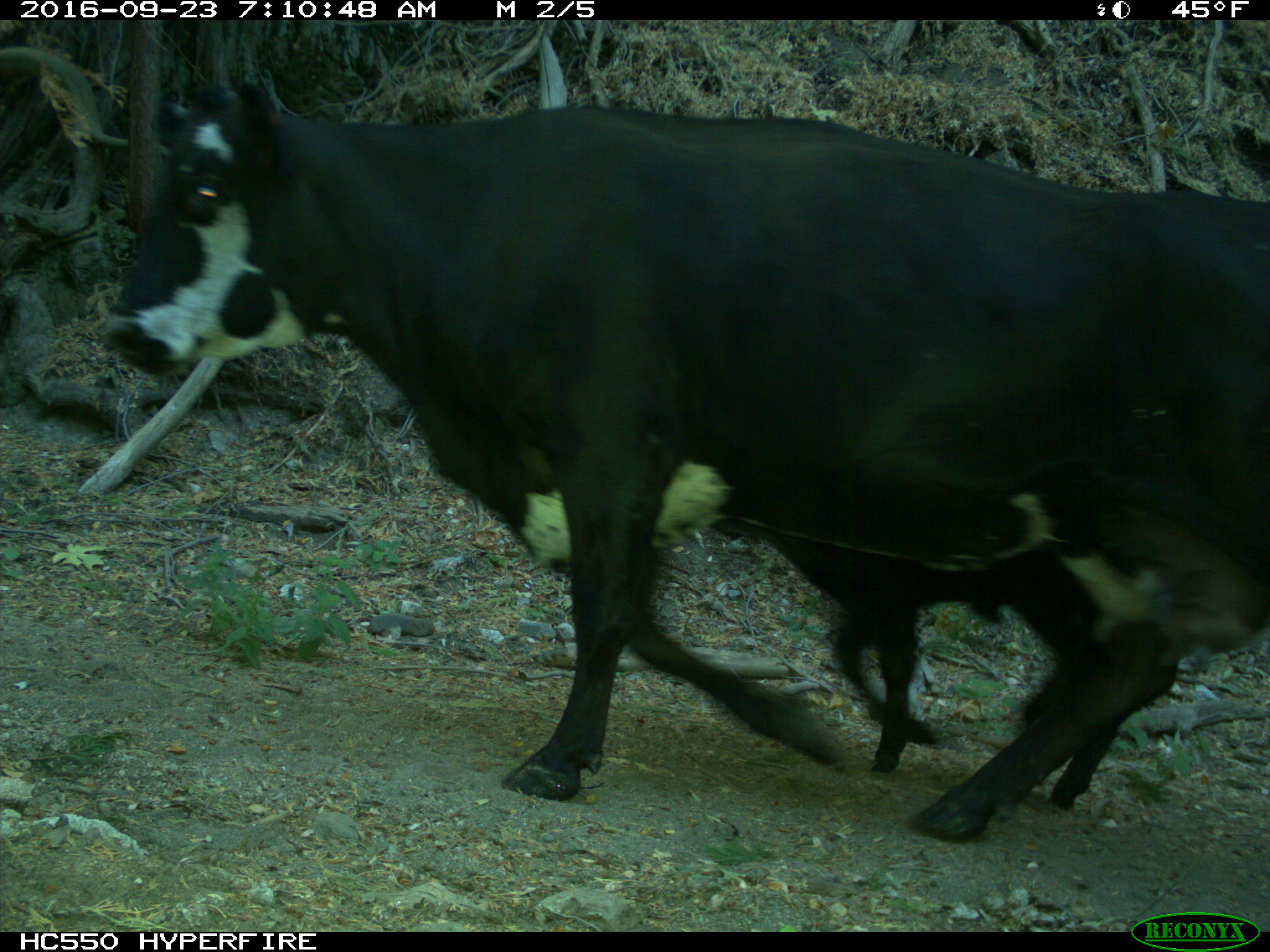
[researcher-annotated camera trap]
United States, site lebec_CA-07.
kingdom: Animalia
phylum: Chordata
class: Mammalia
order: Artiodactyla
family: Bovidae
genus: Bos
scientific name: Bos taurus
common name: domestic cow